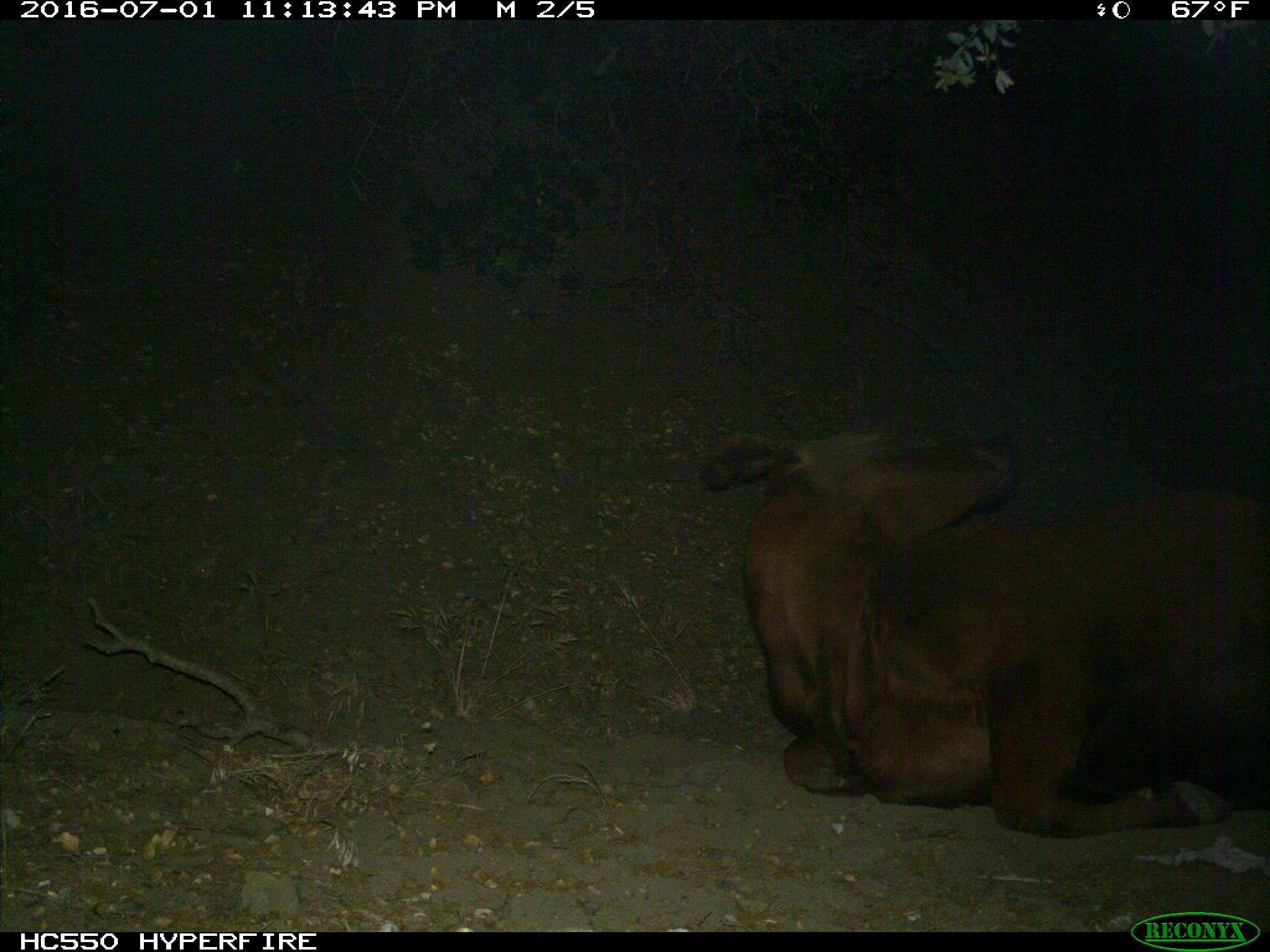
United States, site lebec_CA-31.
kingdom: Animalia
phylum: Chordata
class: Mammalia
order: Artiodactyla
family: Bovidae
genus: Bos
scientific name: Bos taurus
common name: domestic cow